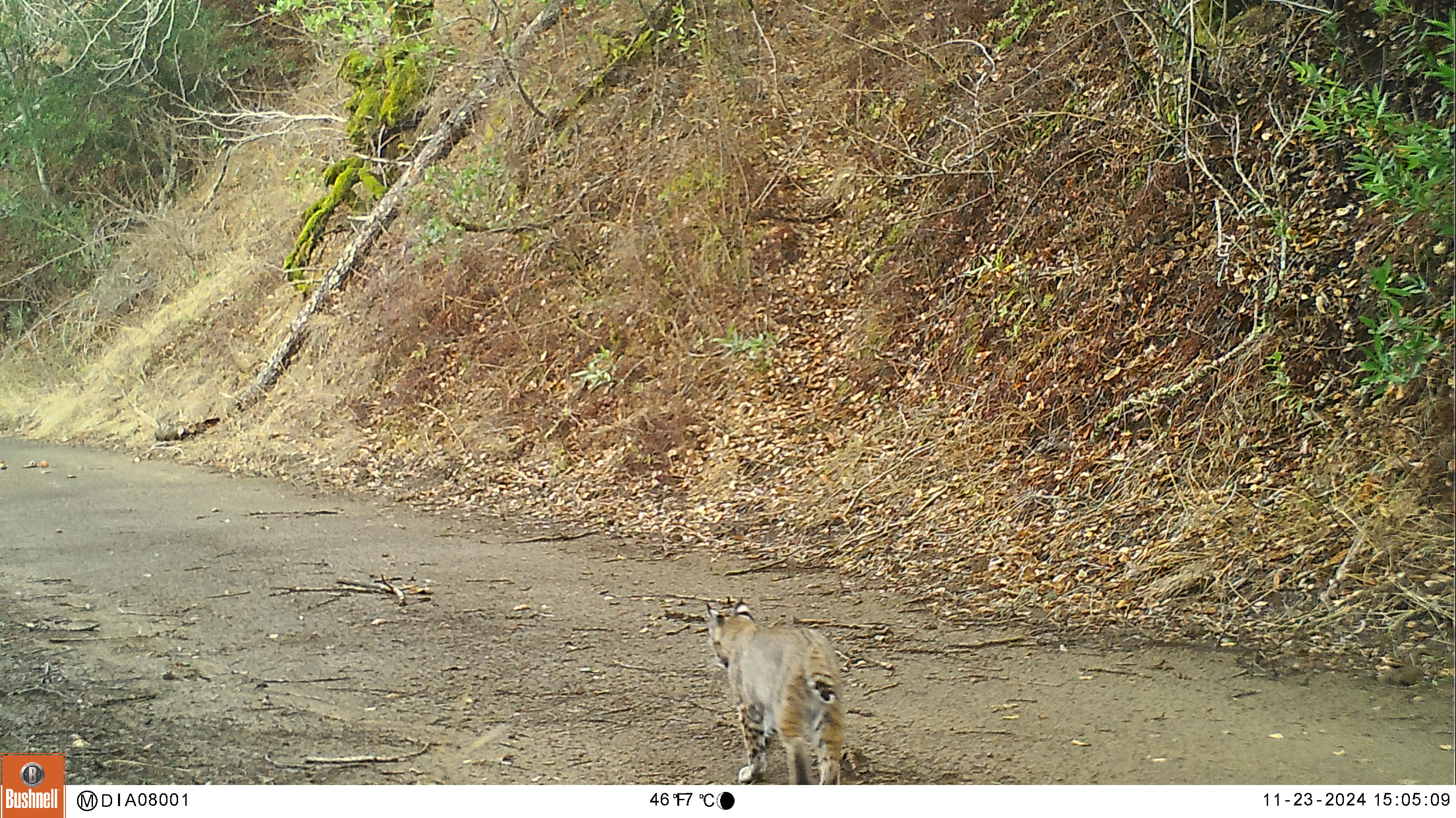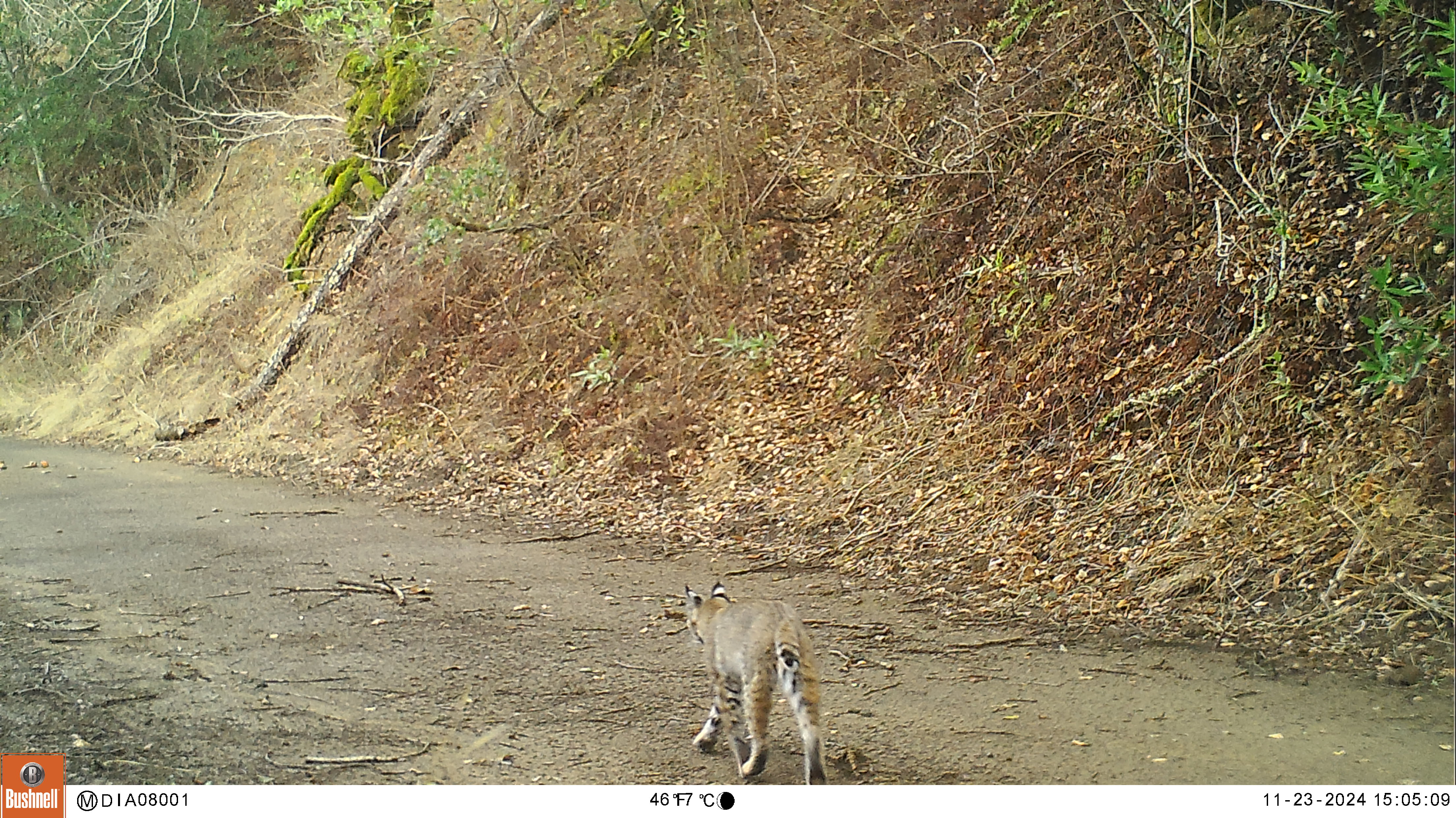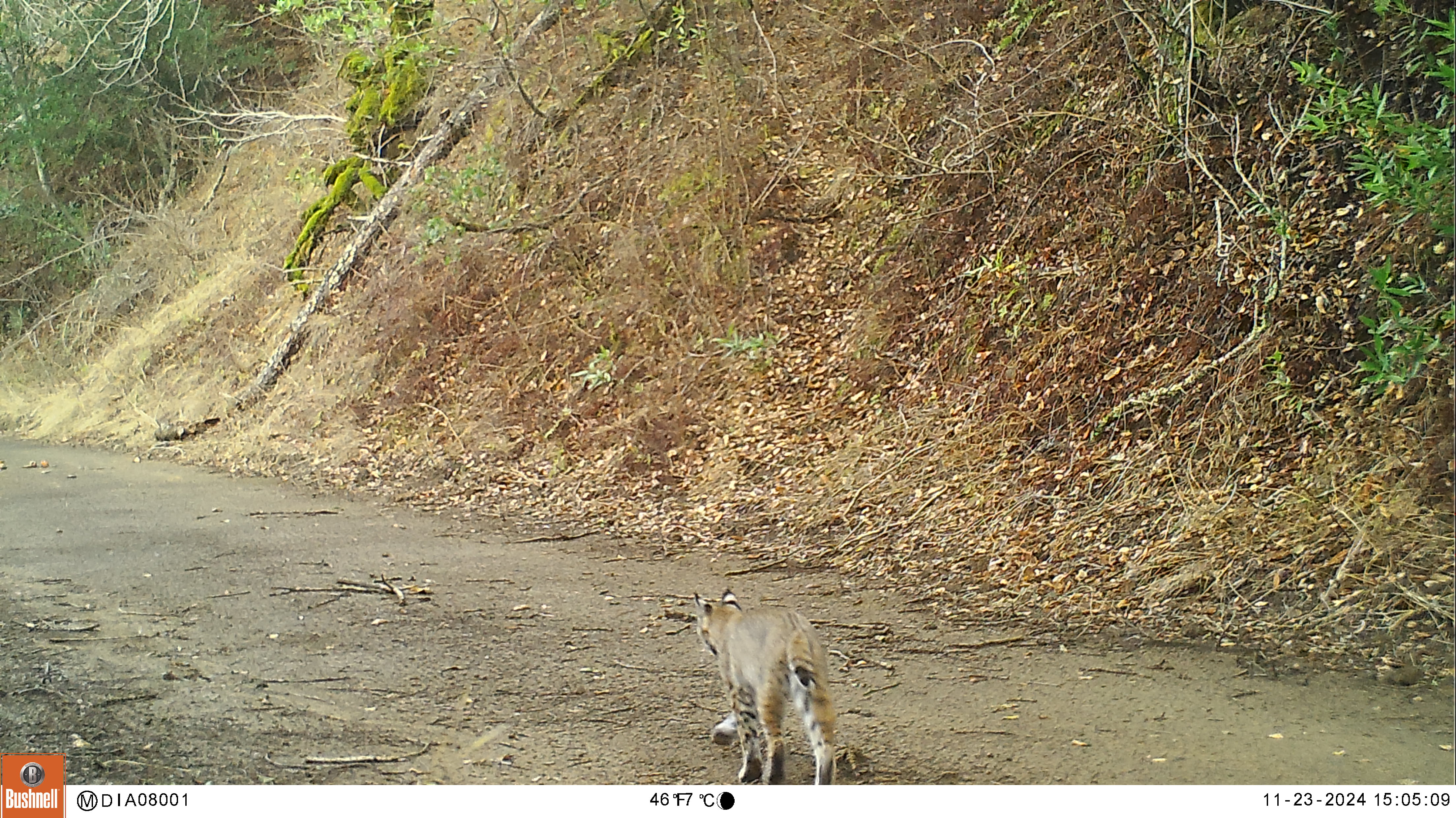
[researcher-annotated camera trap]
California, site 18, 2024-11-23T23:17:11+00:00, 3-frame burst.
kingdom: Animalia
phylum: Chordata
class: Mammalia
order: Carnivora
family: Felidae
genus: Lynx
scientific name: Lynx rufus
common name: bobcat